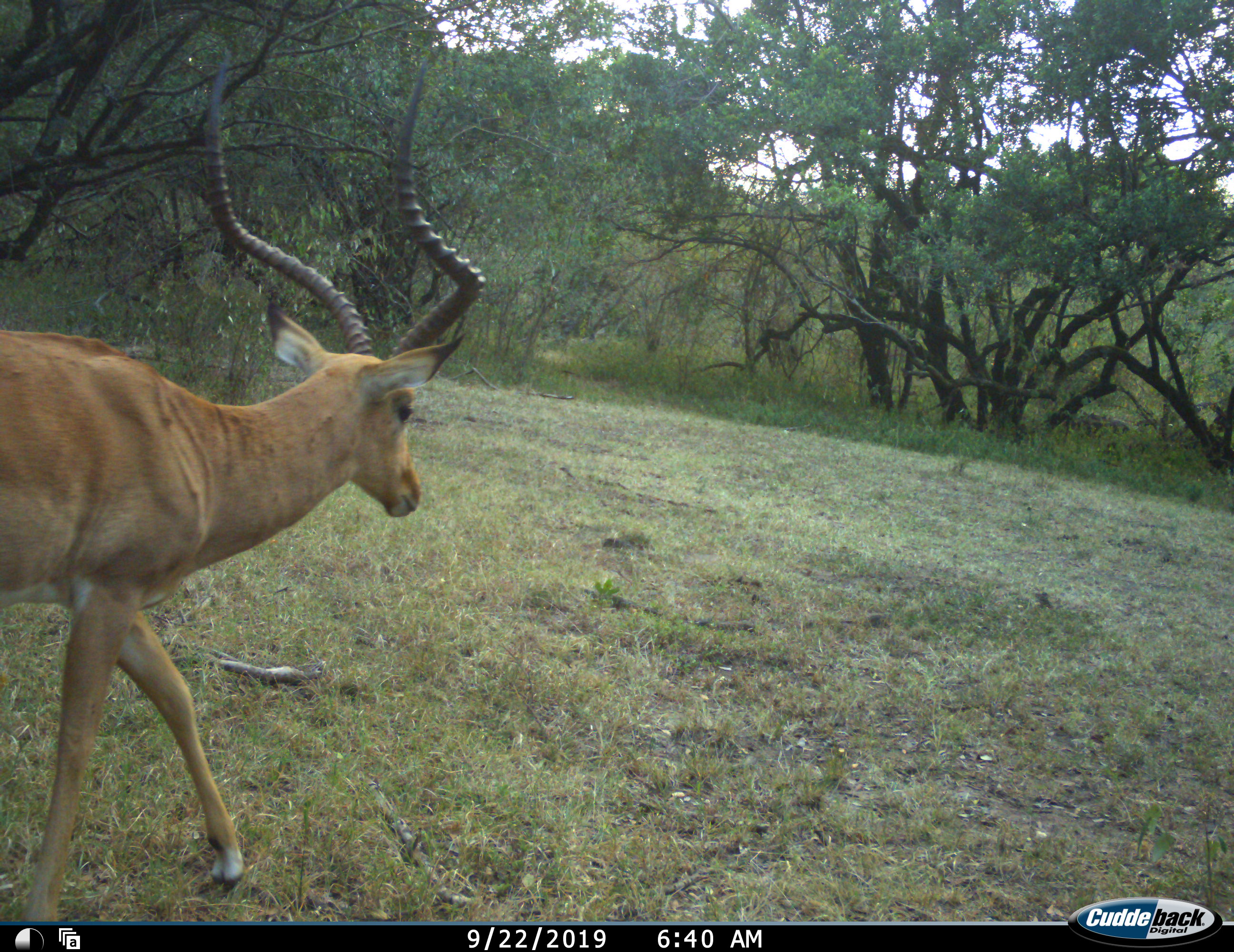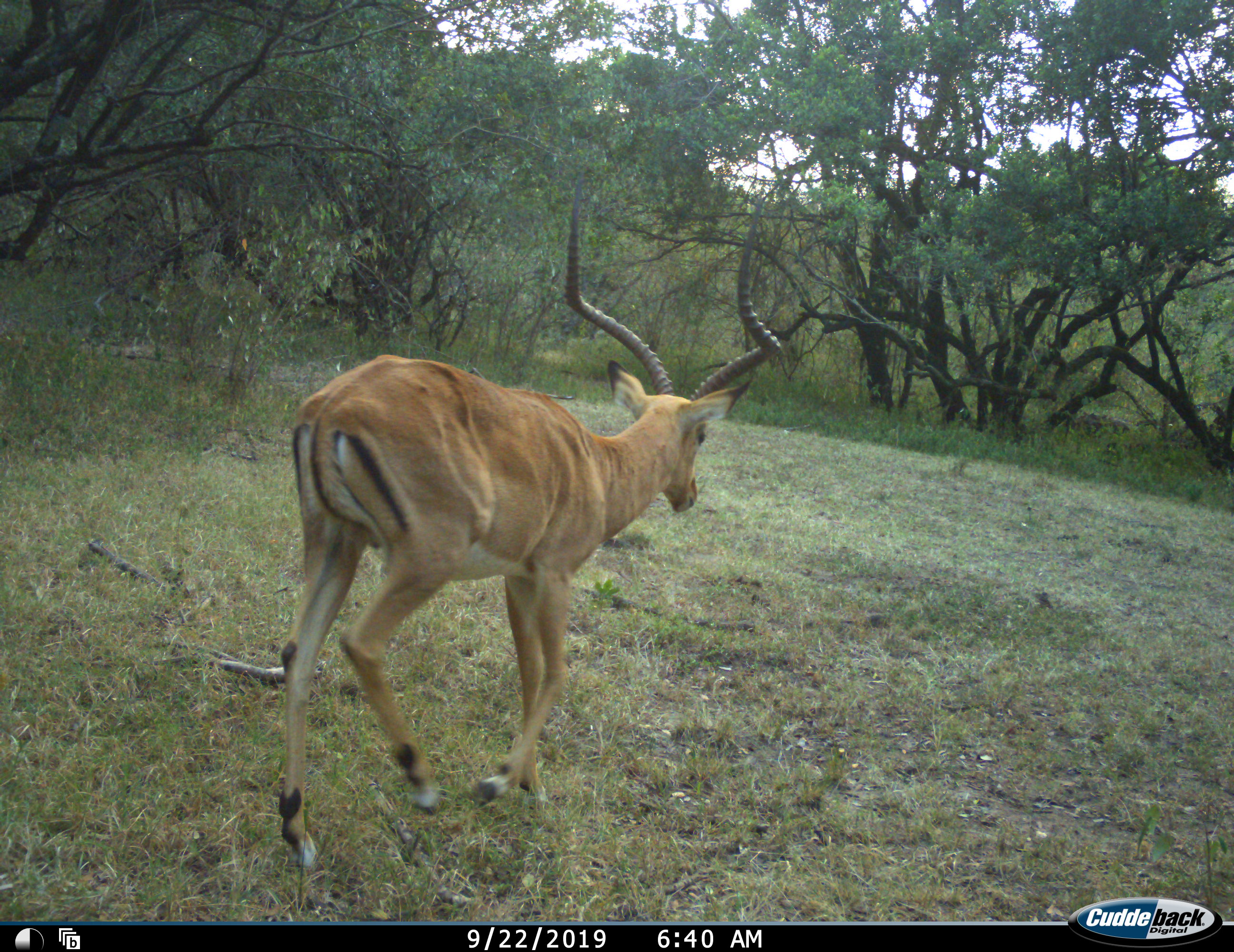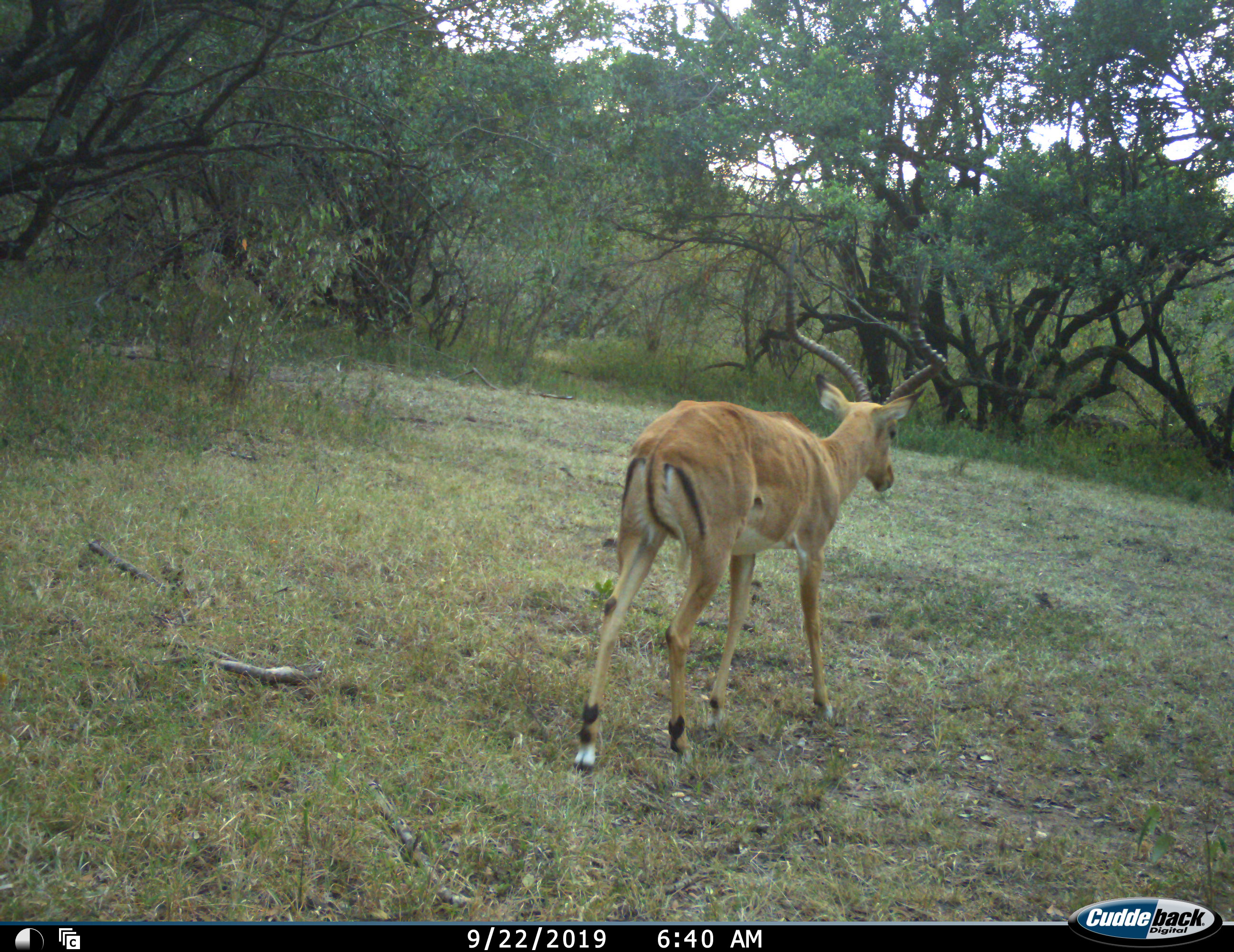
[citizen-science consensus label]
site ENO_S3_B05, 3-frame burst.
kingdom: Animalia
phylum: Chordata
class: Mammalia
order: Artiodactyla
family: Bovidae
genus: Aepyceros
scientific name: Aepyceros melampus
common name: impala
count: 1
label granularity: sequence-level